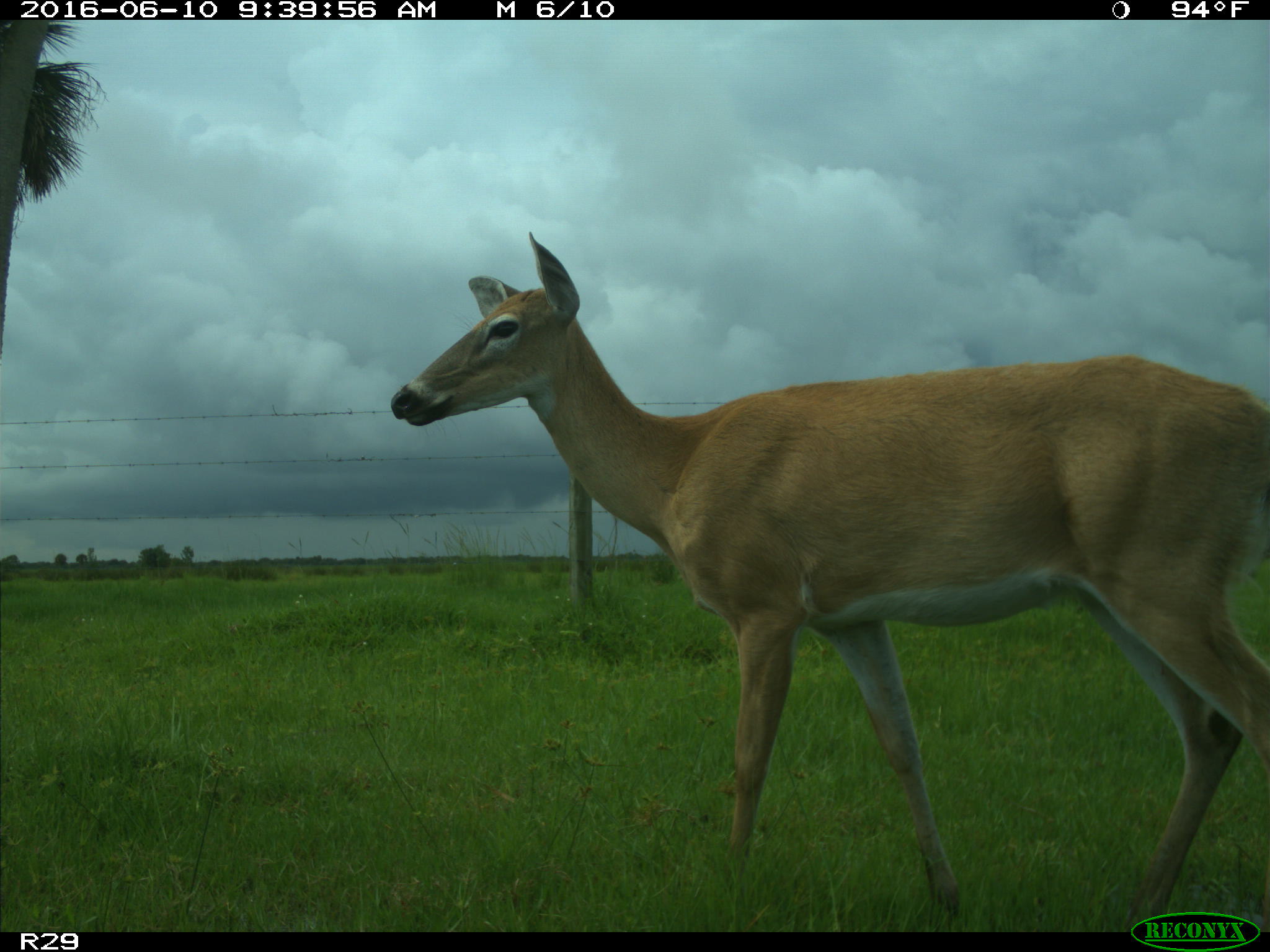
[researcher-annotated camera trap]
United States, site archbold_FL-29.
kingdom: Animalia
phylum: Chordata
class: Mammalia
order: Artiodactyla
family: Cervidae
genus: Odocoileus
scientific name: Odocoileus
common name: deer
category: unidentified deer